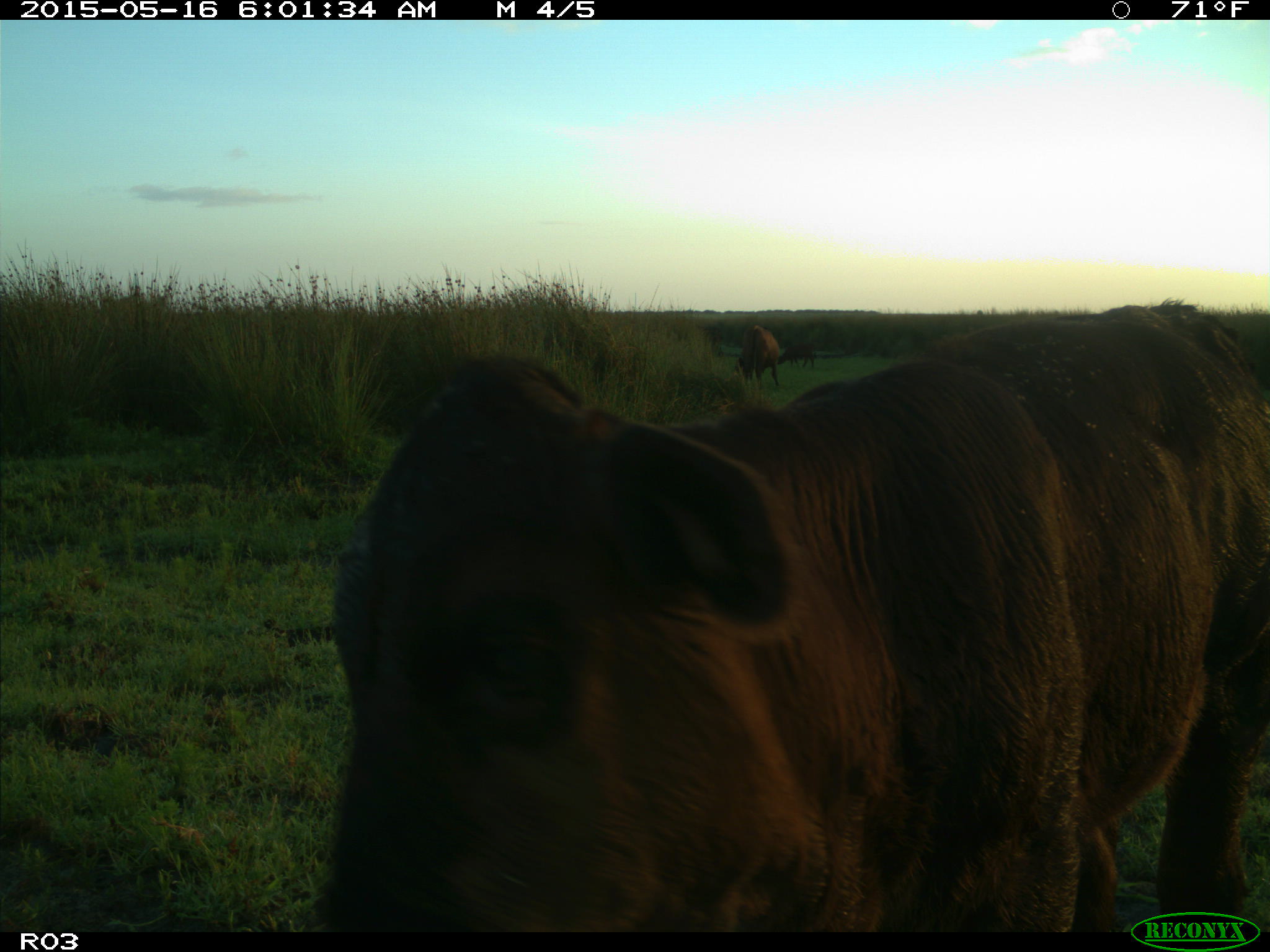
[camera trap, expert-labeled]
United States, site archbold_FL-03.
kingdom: Animalia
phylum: Chordata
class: Mammalia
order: Artiodactyla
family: Bovidae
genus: Bos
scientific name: Bos taurus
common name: domestic cow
Bos taurus (domestic cow).